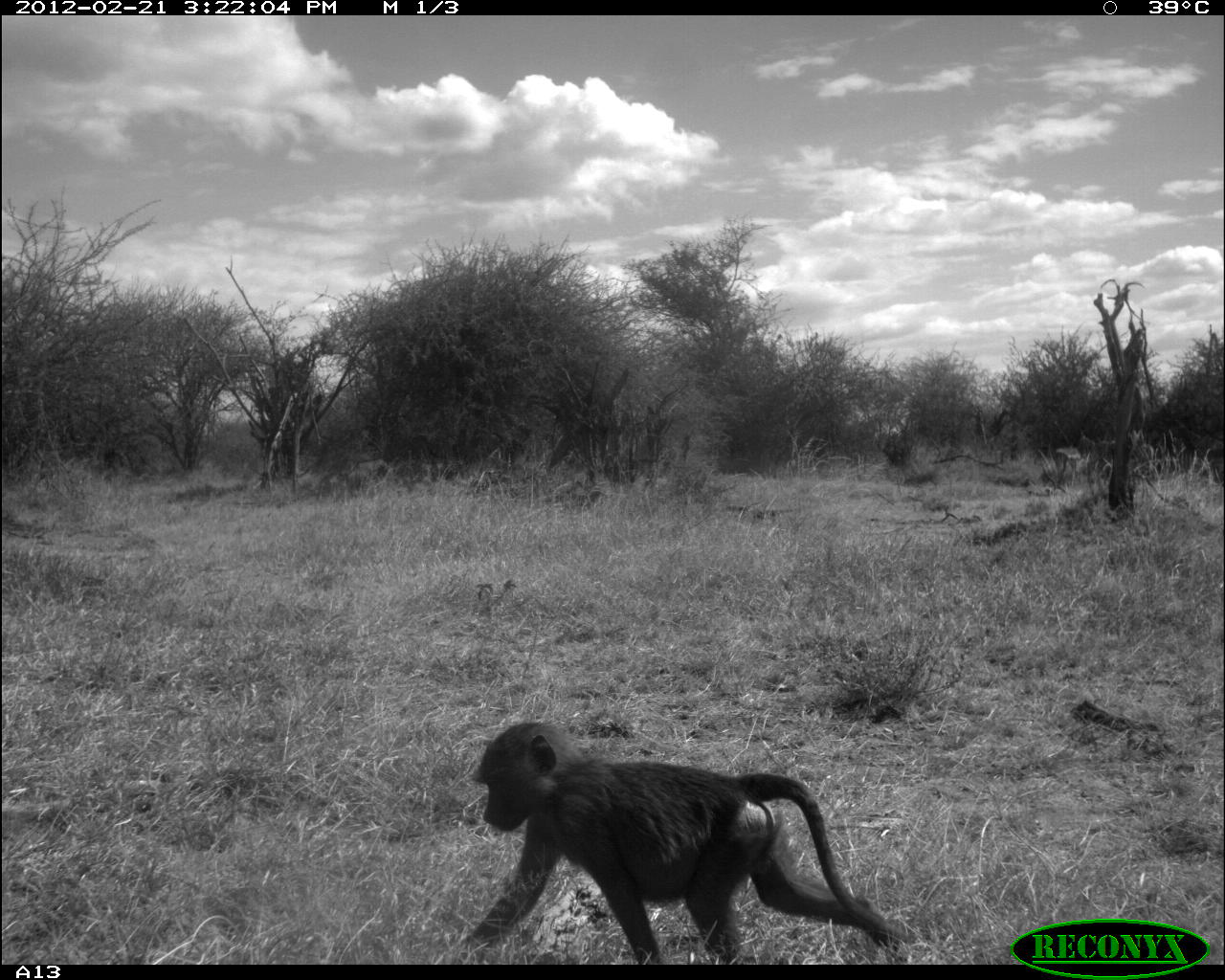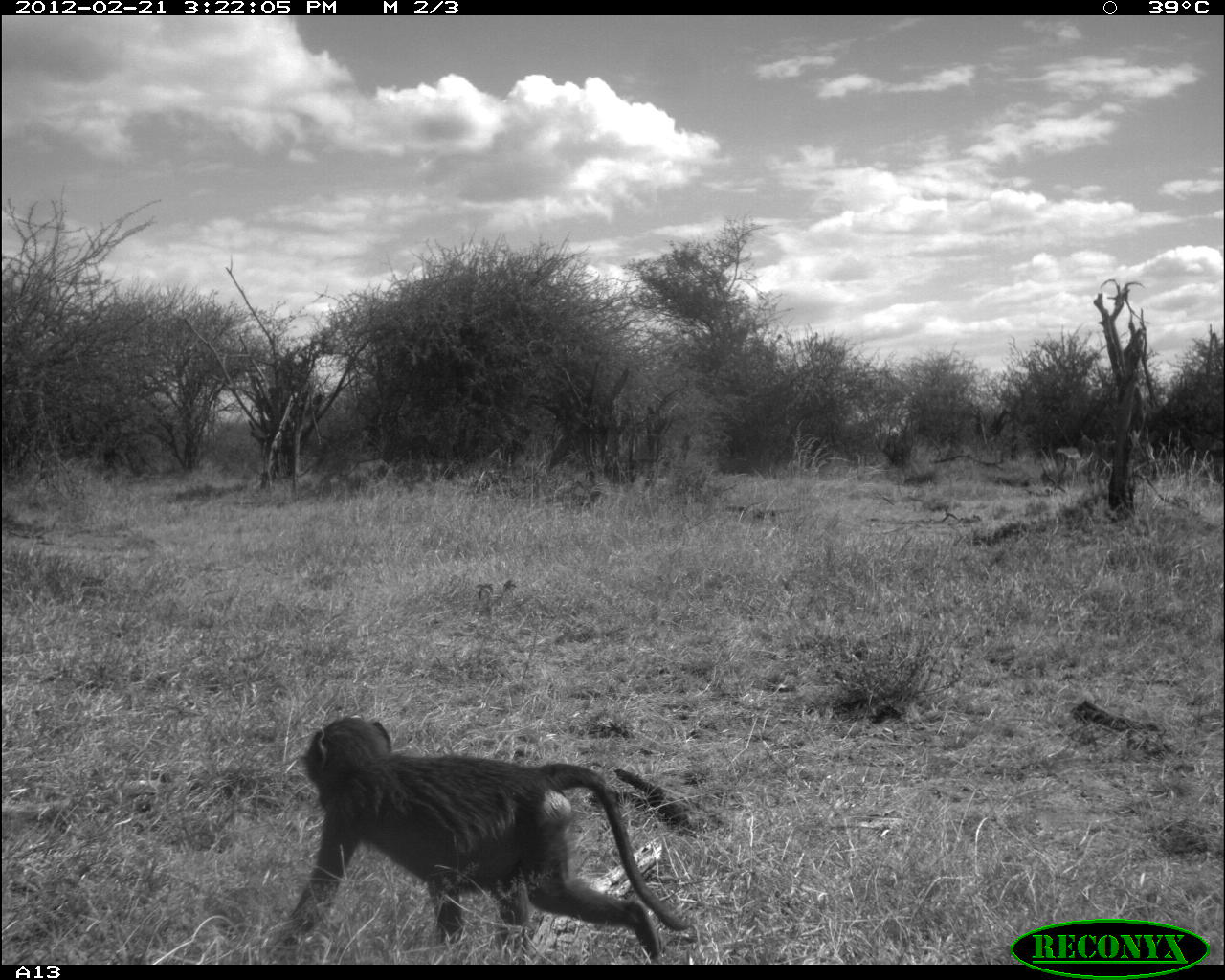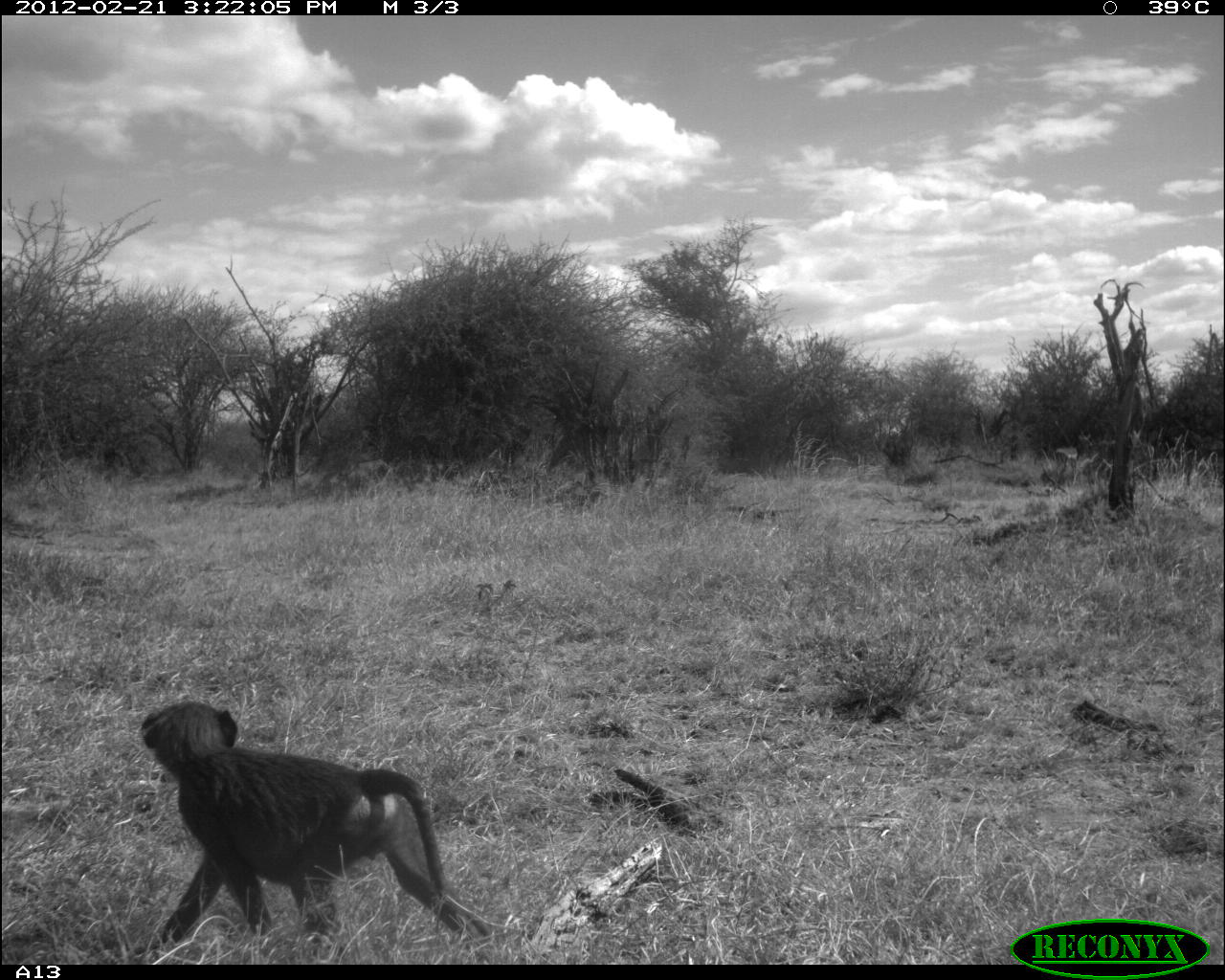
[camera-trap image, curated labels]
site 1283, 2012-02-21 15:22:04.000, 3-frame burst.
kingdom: Animalia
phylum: Chordata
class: Mammalia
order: Primates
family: Cercopithecidae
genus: Papio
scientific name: Papio anubis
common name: olive baboon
Papio anubis (olive baboon), count 1.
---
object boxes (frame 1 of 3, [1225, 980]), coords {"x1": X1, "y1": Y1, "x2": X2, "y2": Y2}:
papio anubis: {"x1": 459, "y1": 722, "x2": 910, "y2": 965}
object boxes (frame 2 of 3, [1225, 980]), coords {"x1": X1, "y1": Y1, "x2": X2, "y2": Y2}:
papio anubis: {"x1": 264, "y1": 715, "x2": 689, "y2": 959}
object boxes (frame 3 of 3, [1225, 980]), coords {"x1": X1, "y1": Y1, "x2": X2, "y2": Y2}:
papio anubis: {"x1": 139, "y1": 701, "x2": 493, "y2": 957}